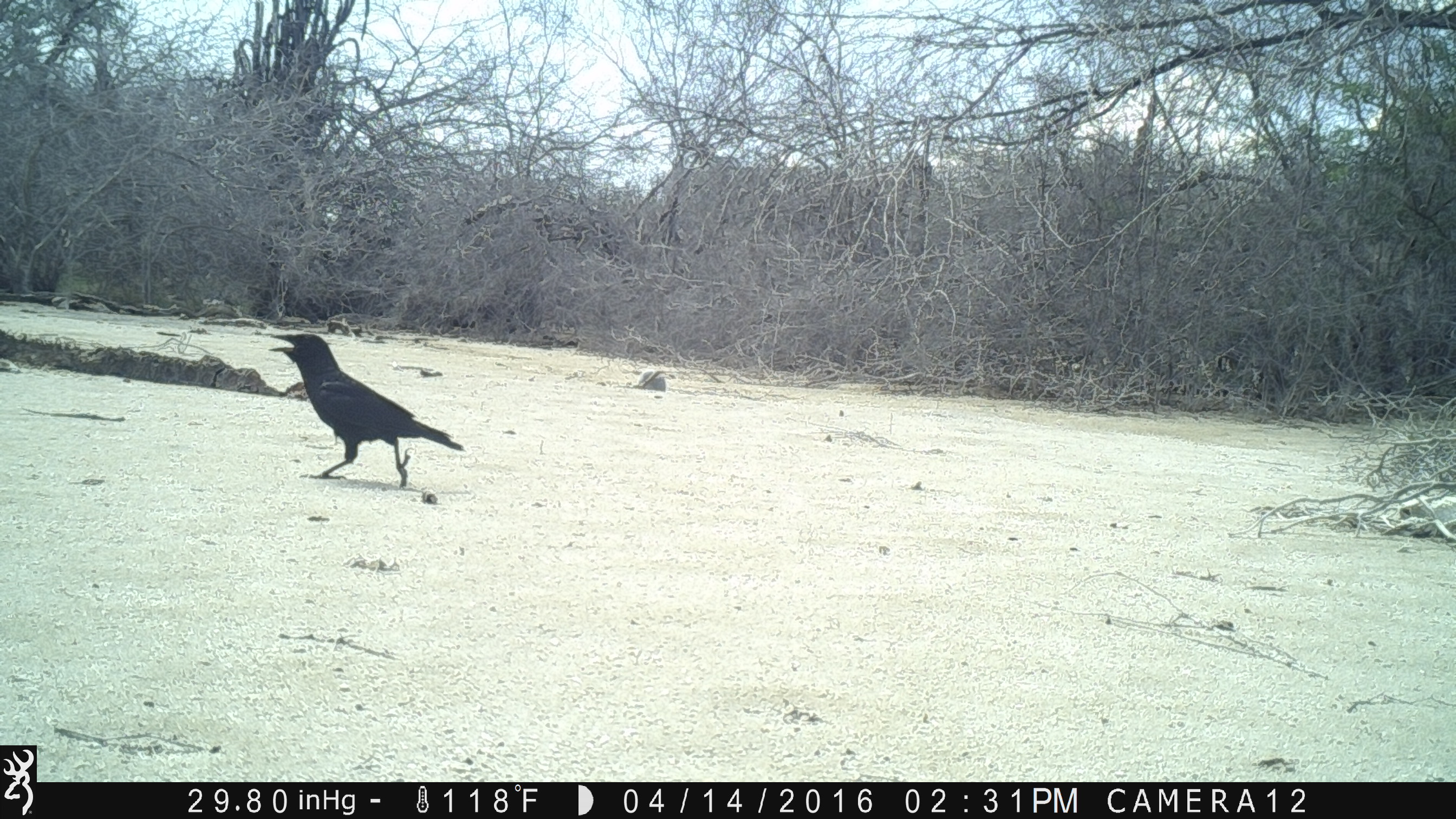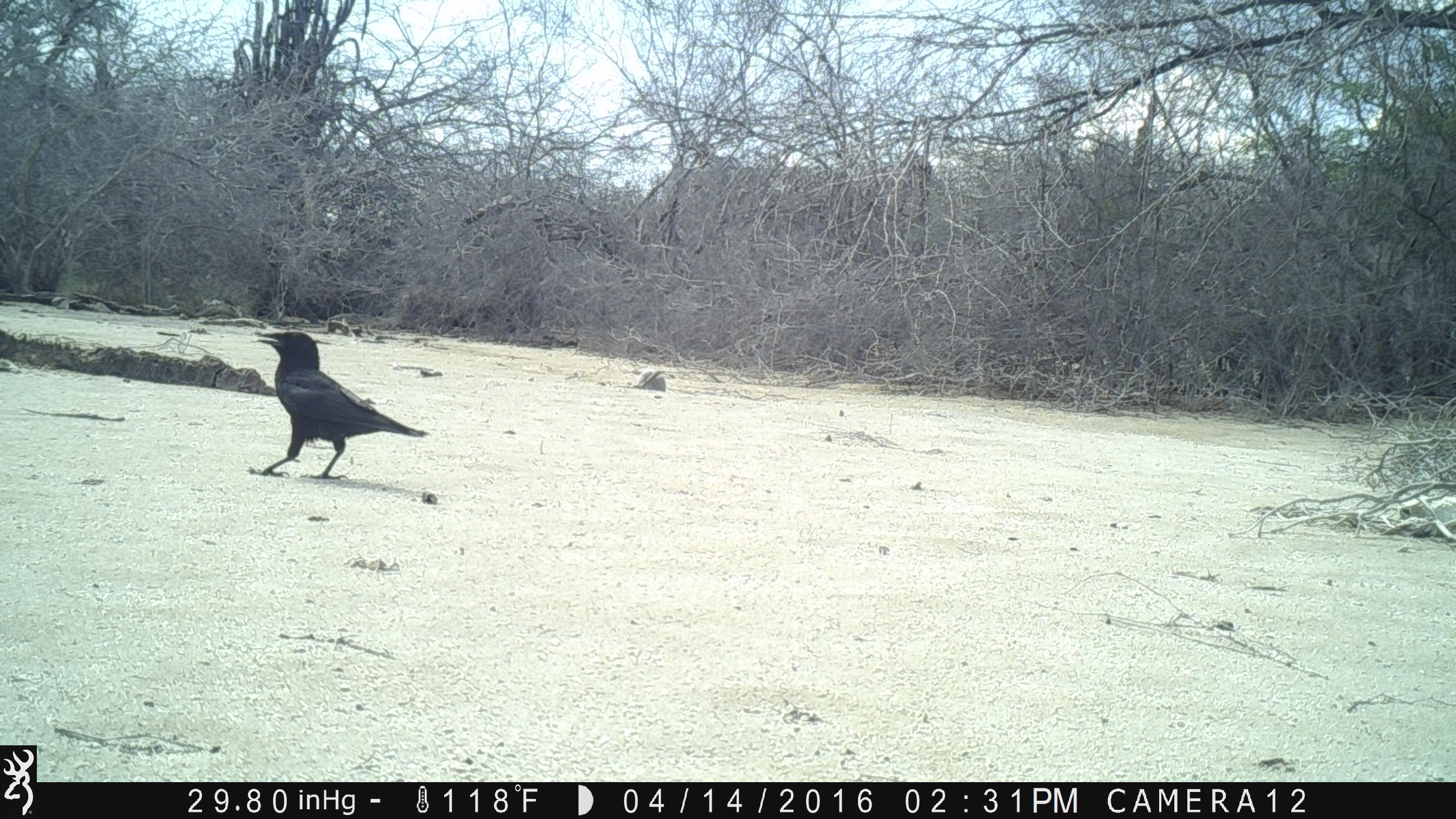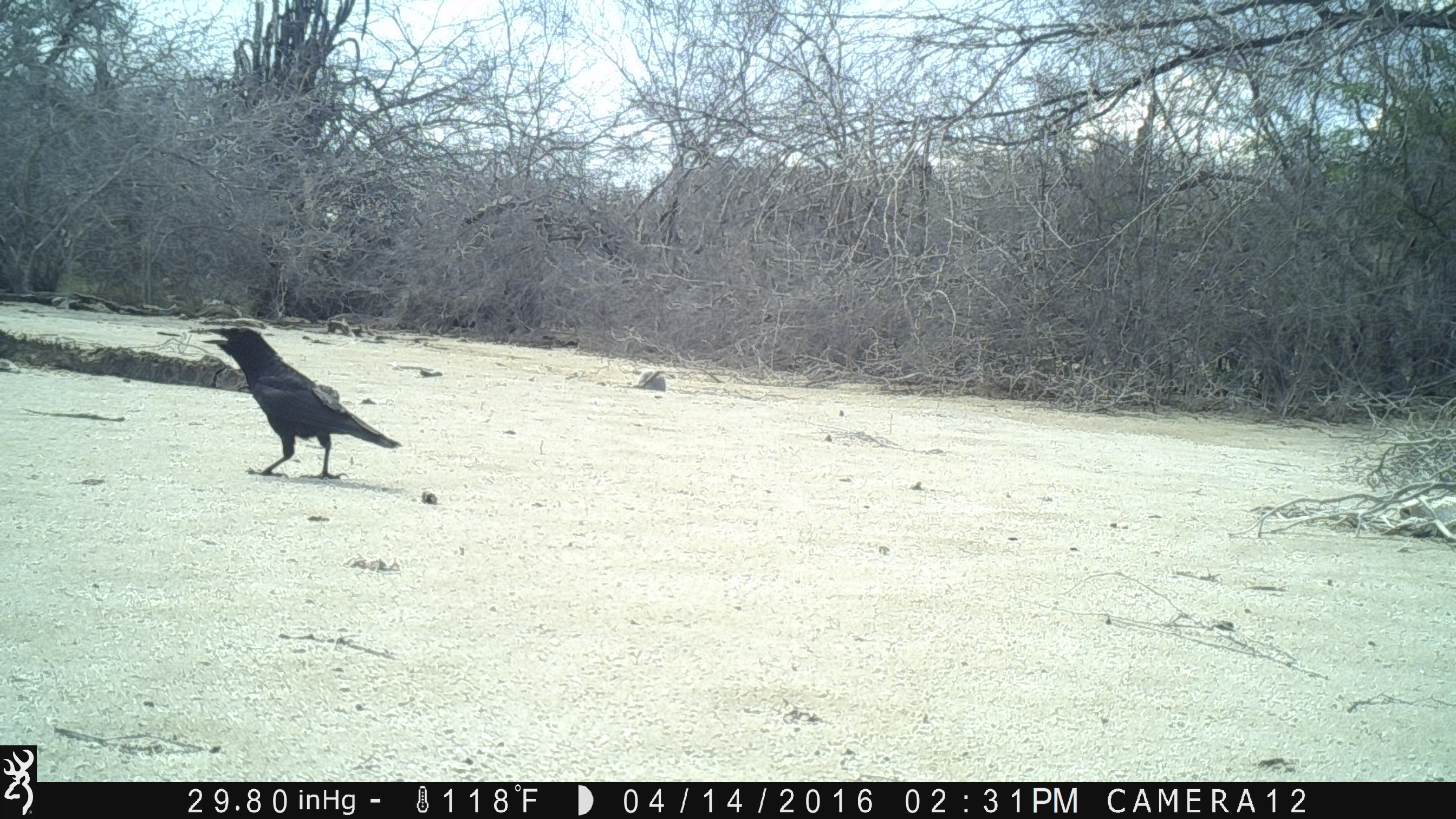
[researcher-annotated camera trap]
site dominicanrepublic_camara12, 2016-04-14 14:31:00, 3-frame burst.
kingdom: Animalia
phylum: Chordata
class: Aves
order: Passeriformes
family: Corvidae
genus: Corvus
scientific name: Corvus corax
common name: raven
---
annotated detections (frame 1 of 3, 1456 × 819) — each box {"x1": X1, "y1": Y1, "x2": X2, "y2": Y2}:
raven: {"x1": 263, "y1": 328, "x2": 467, "y2": 492}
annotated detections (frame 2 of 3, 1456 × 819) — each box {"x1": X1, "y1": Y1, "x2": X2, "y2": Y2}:
raven: {"x1": 250, "y1": 329, "x2": 431, "y2": 483}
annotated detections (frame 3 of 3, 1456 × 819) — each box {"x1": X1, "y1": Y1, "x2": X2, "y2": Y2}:
raven: {"x1": 193, "y1": 317, "x2": 399, "y2": 480}